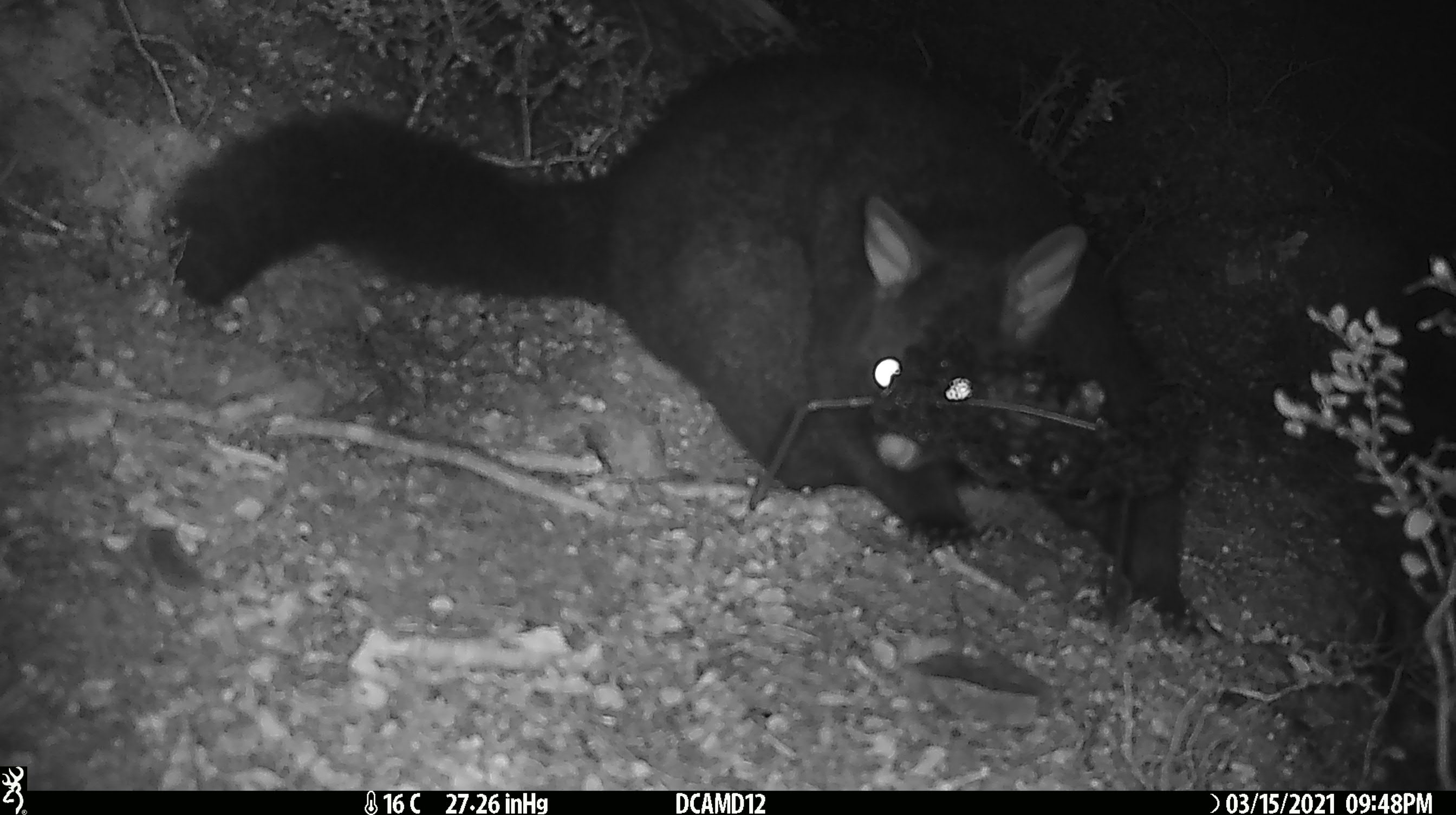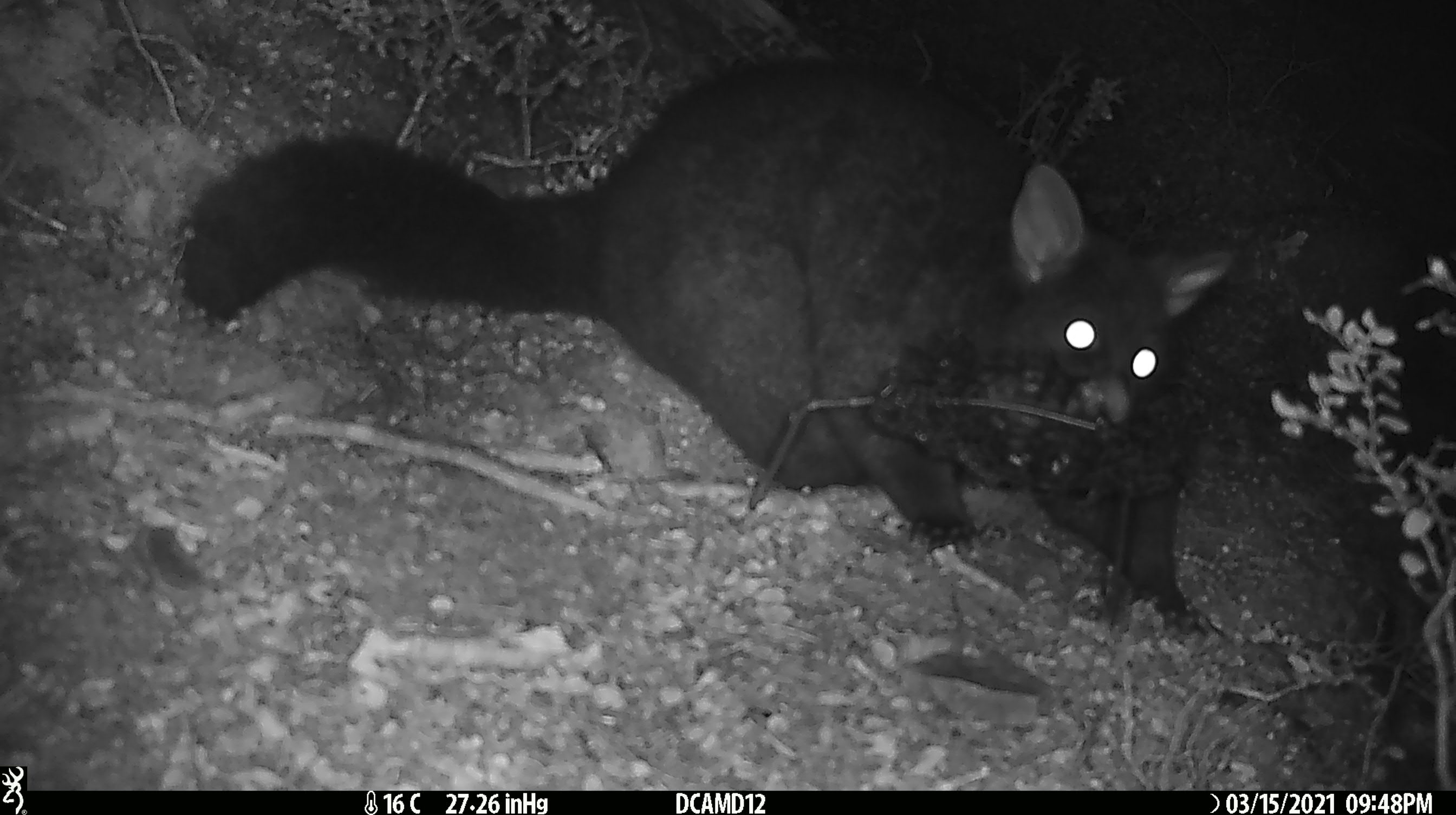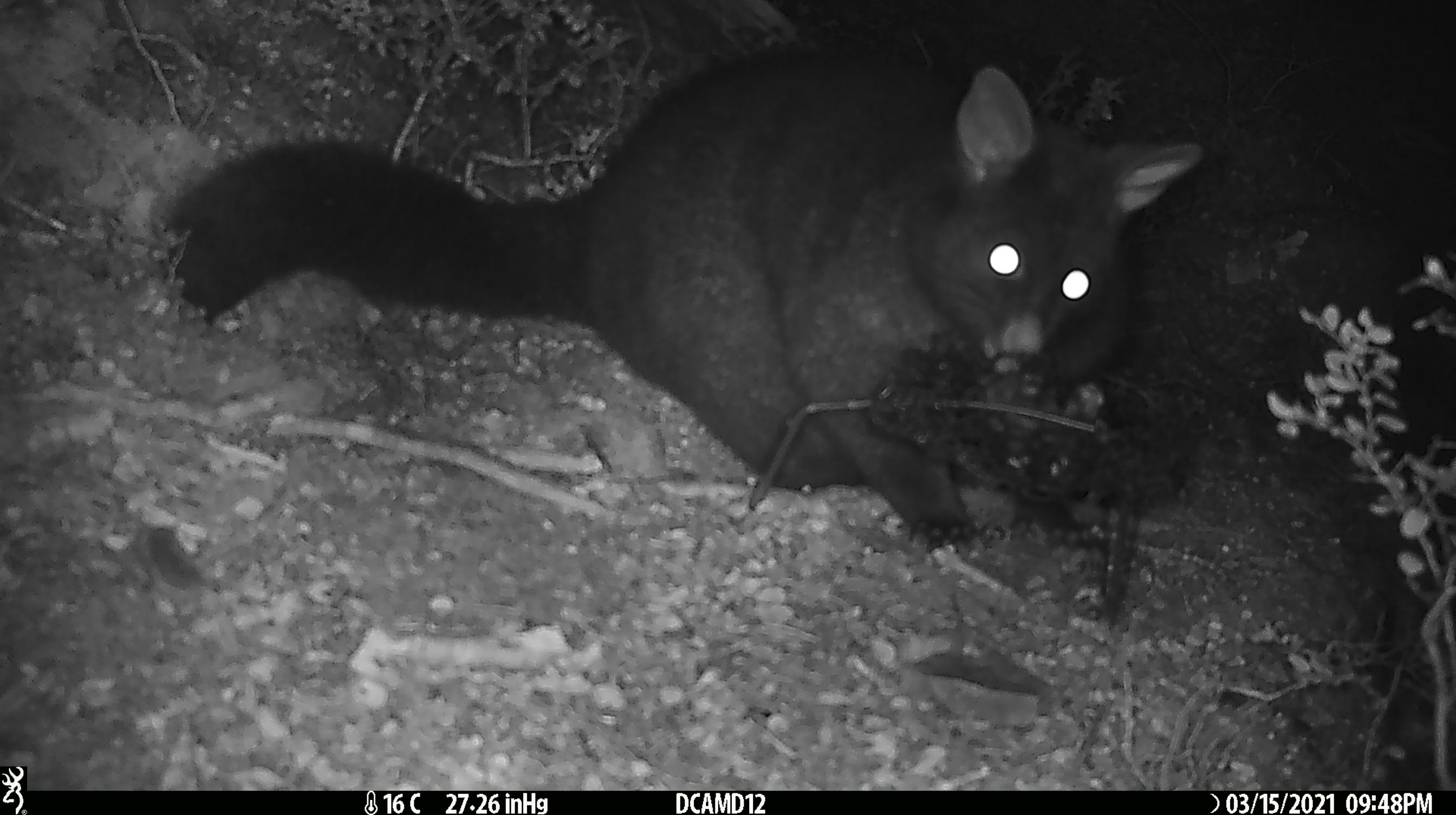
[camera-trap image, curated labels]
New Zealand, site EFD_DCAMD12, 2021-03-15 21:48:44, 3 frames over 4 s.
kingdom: Animalia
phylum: Chordata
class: Mammalia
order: Diprotodontia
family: Phalangeridae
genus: Trichosurus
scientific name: Trichosurus vulpecula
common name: common brushtail possum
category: possum